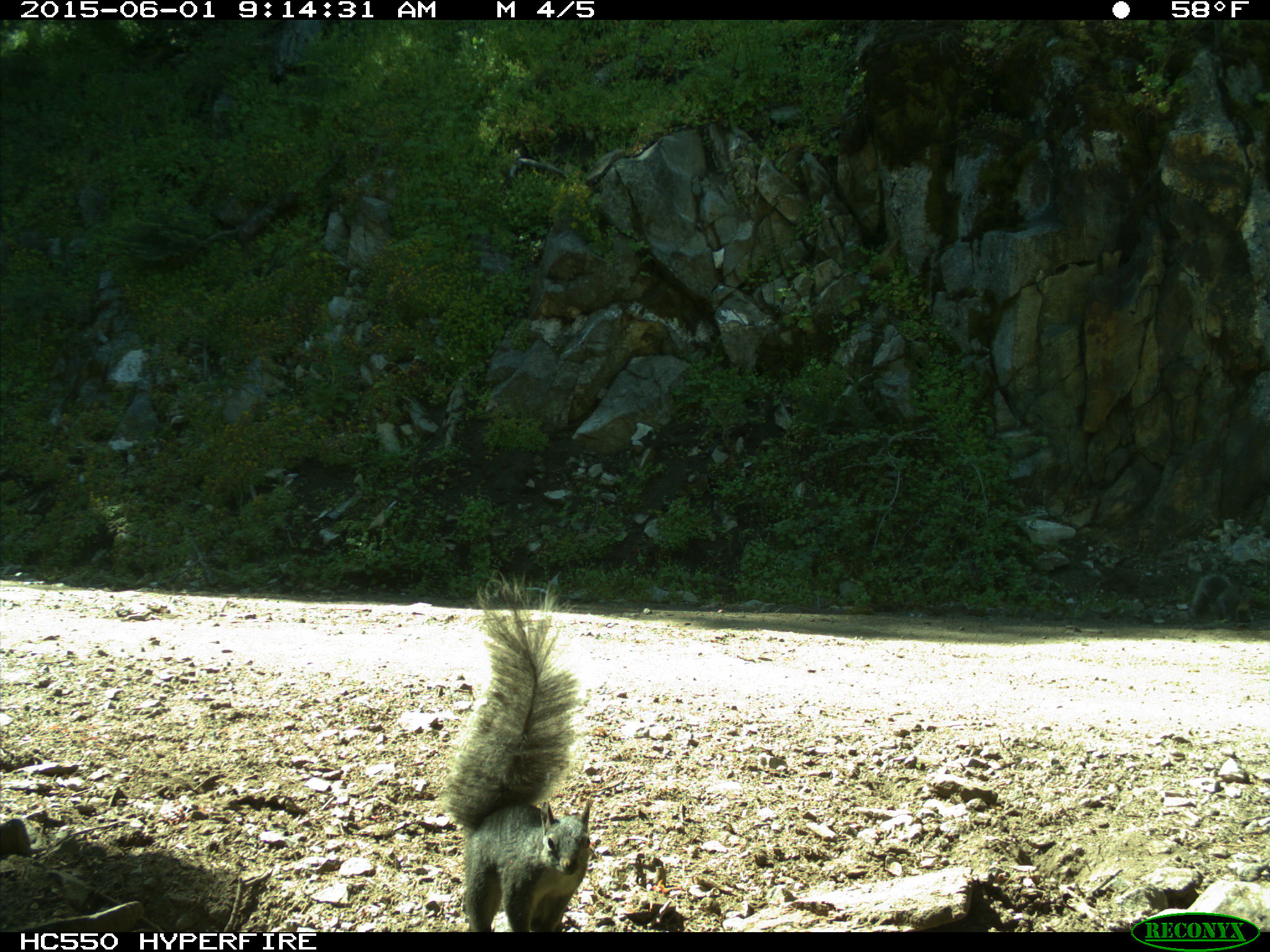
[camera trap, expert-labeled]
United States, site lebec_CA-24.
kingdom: Animalia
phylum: Chordata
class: Mammalia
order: Rodentia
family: Sciuridae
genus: Sciurus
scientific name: Sciurus carolinensis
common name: eastern gray squirrel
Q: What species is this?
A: Sciurus carolinensis (eastern gray squirrel).